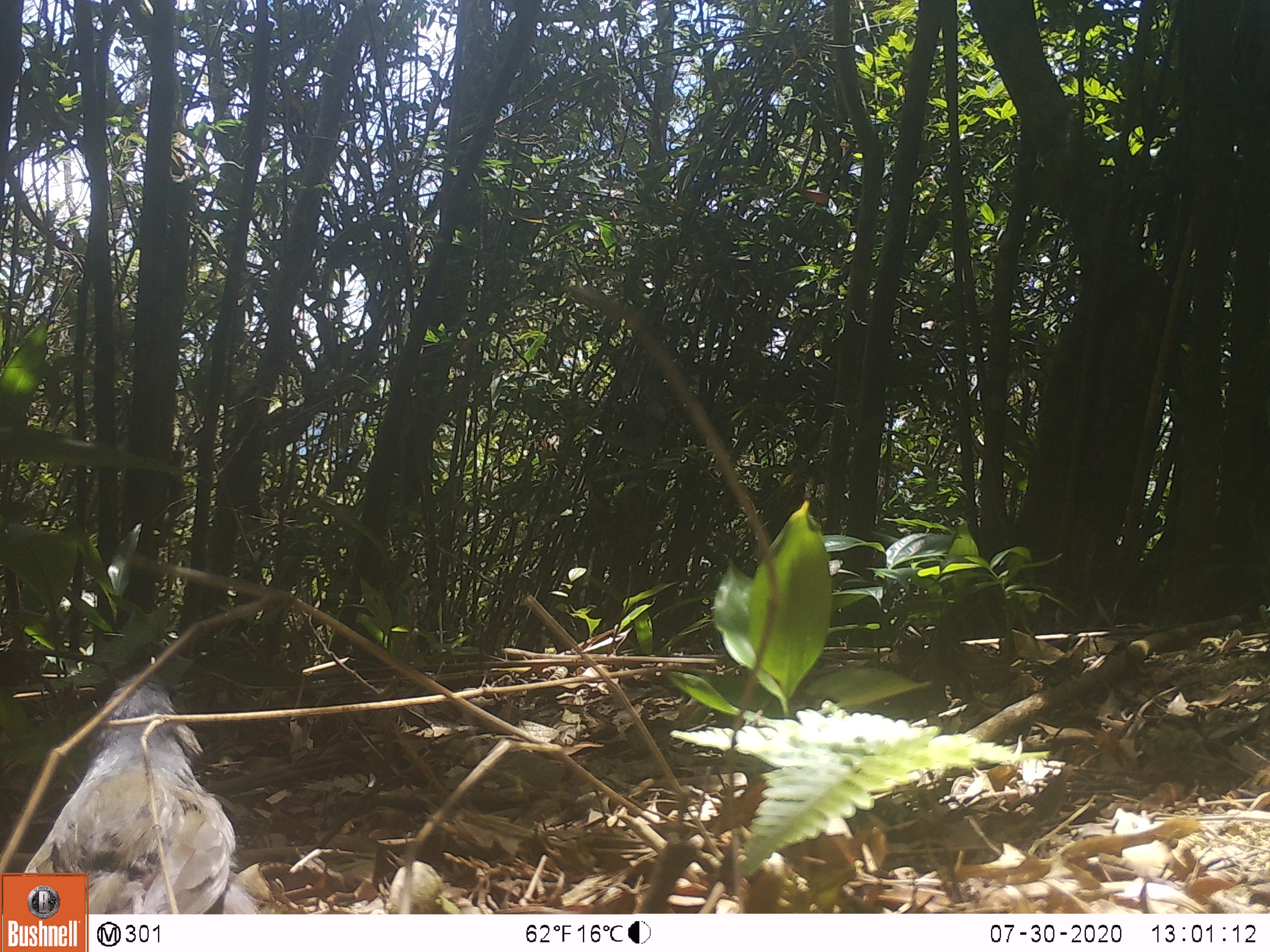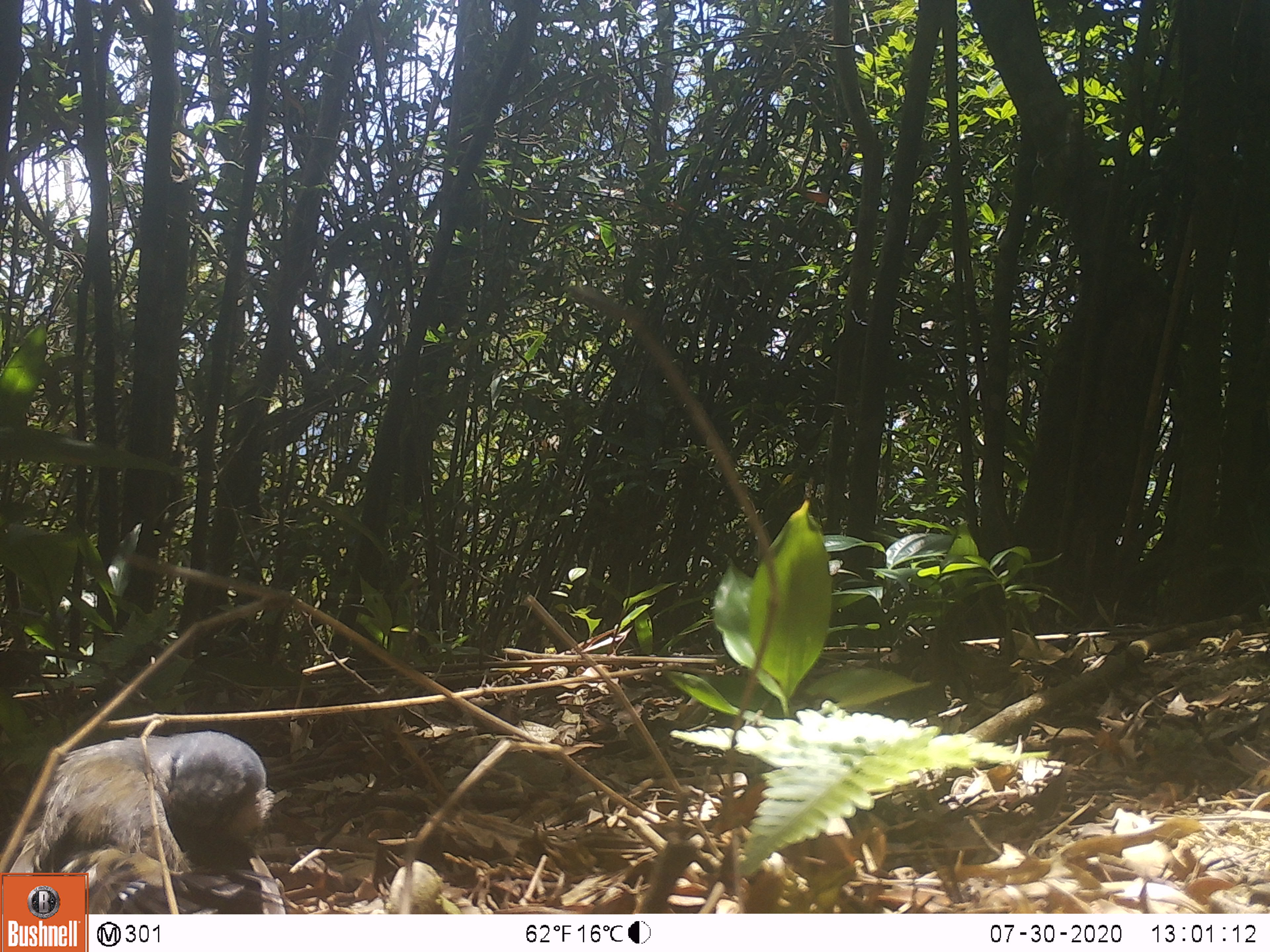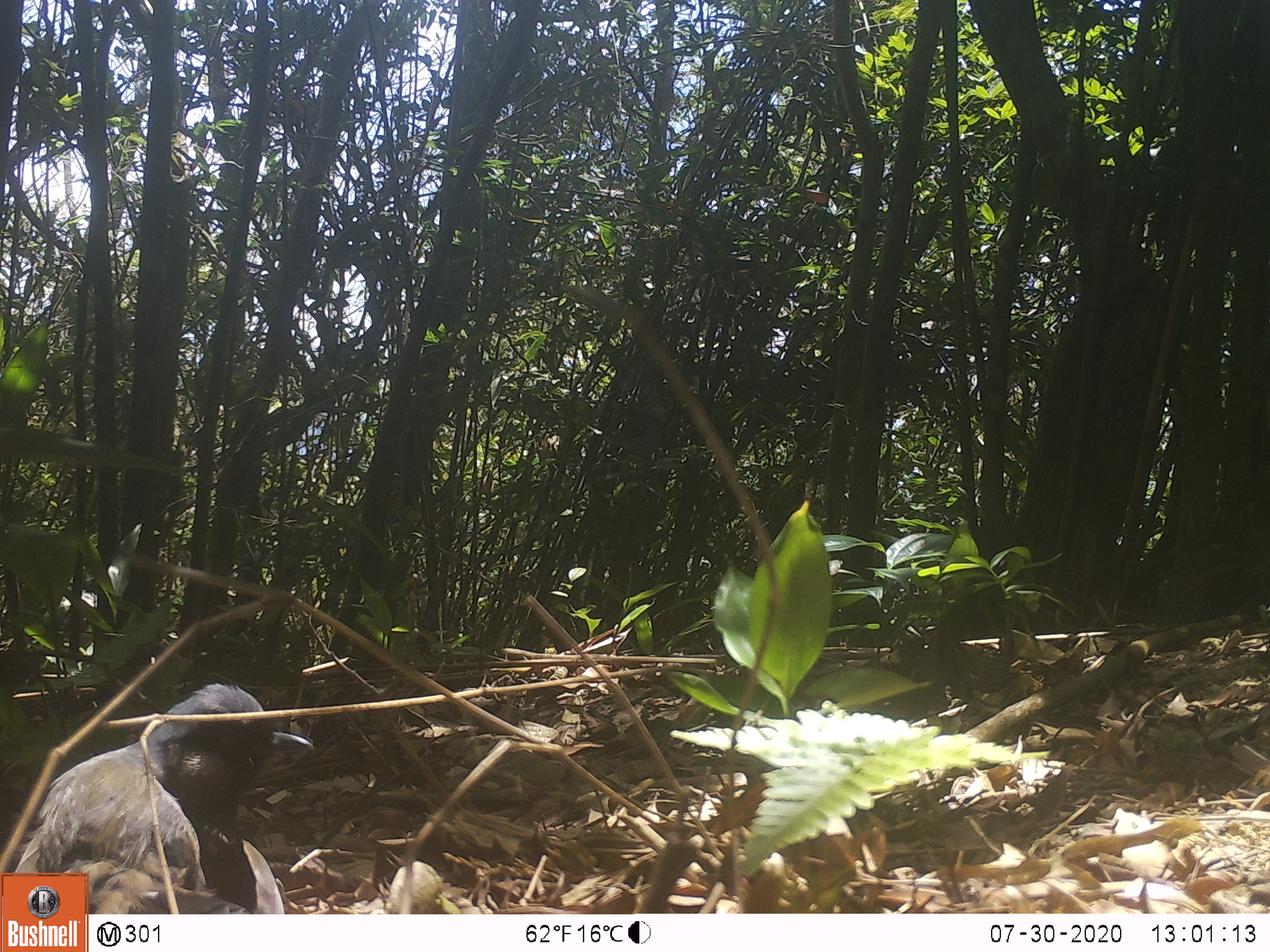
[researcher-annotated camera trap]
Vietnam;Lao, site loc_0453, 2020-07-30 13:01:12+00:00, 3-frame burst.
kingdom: Animalia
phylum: Chordata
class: Aves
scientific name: Aves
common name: bird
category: unidentified bird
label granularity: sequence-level